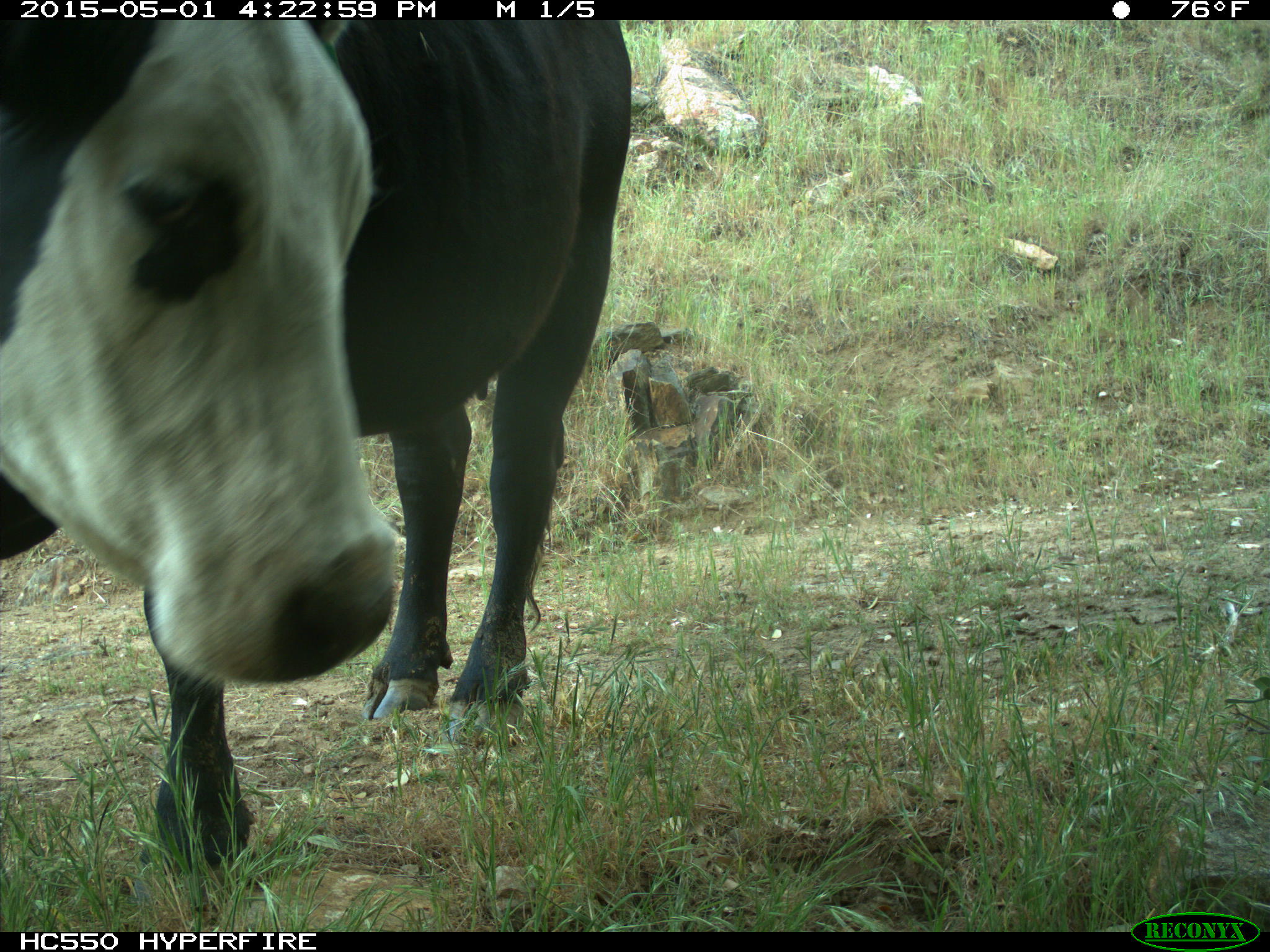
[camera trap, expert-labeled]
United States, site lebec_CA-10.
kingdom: Animalia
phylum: Chordata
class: Mammalia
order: Artiodactyla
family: Bovidae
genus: Bos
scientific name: Bos taurus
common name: domestic cow